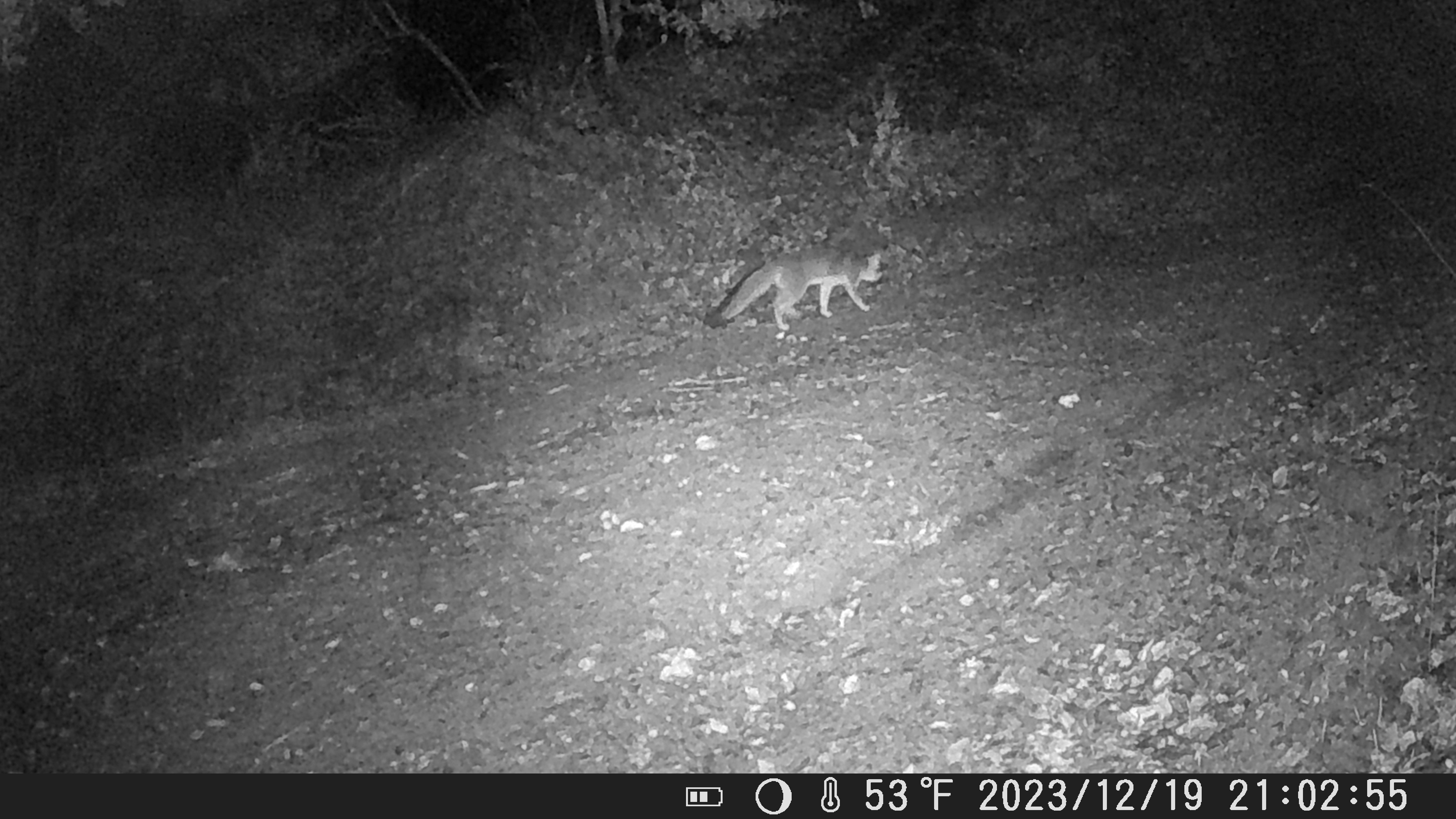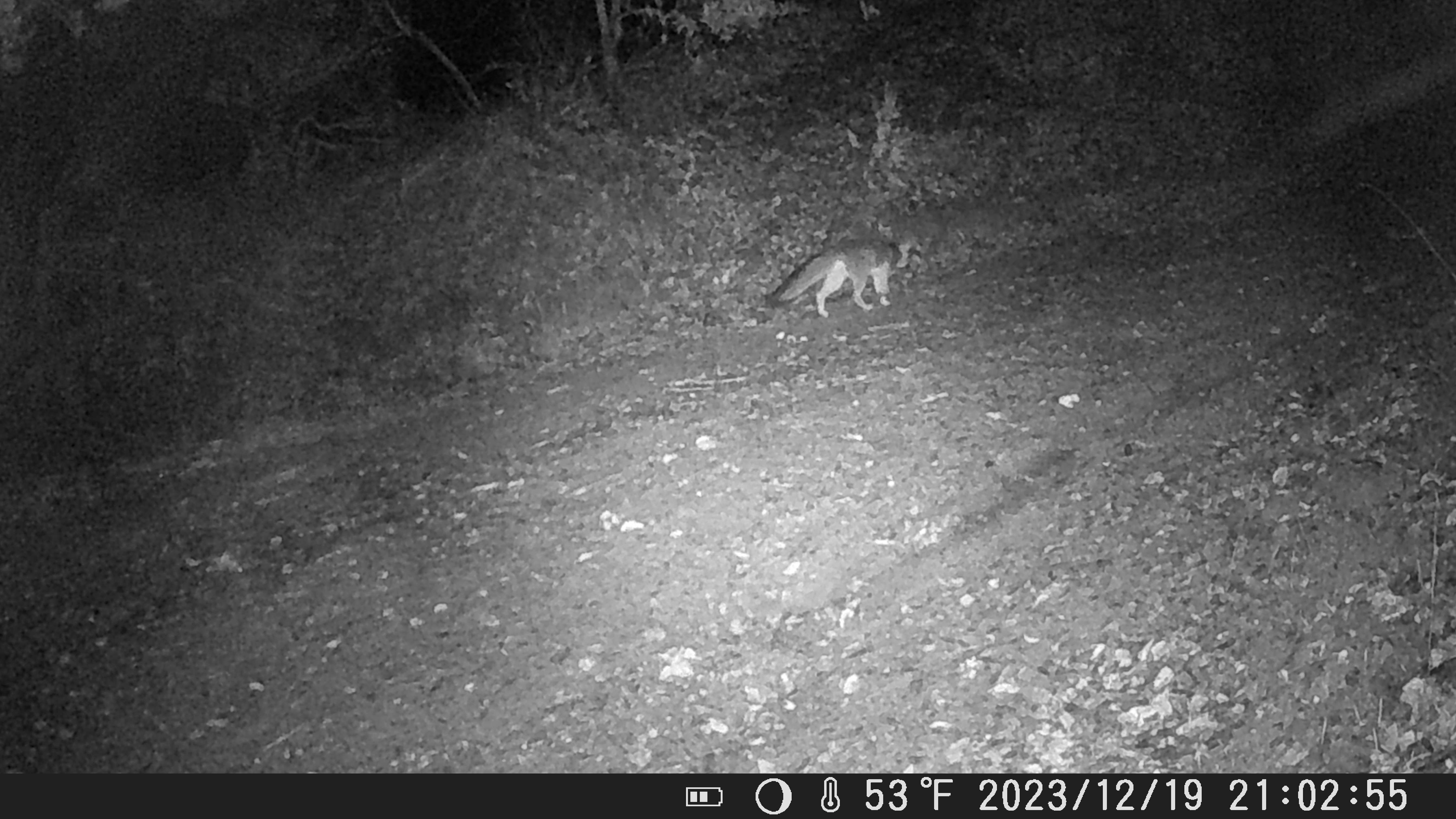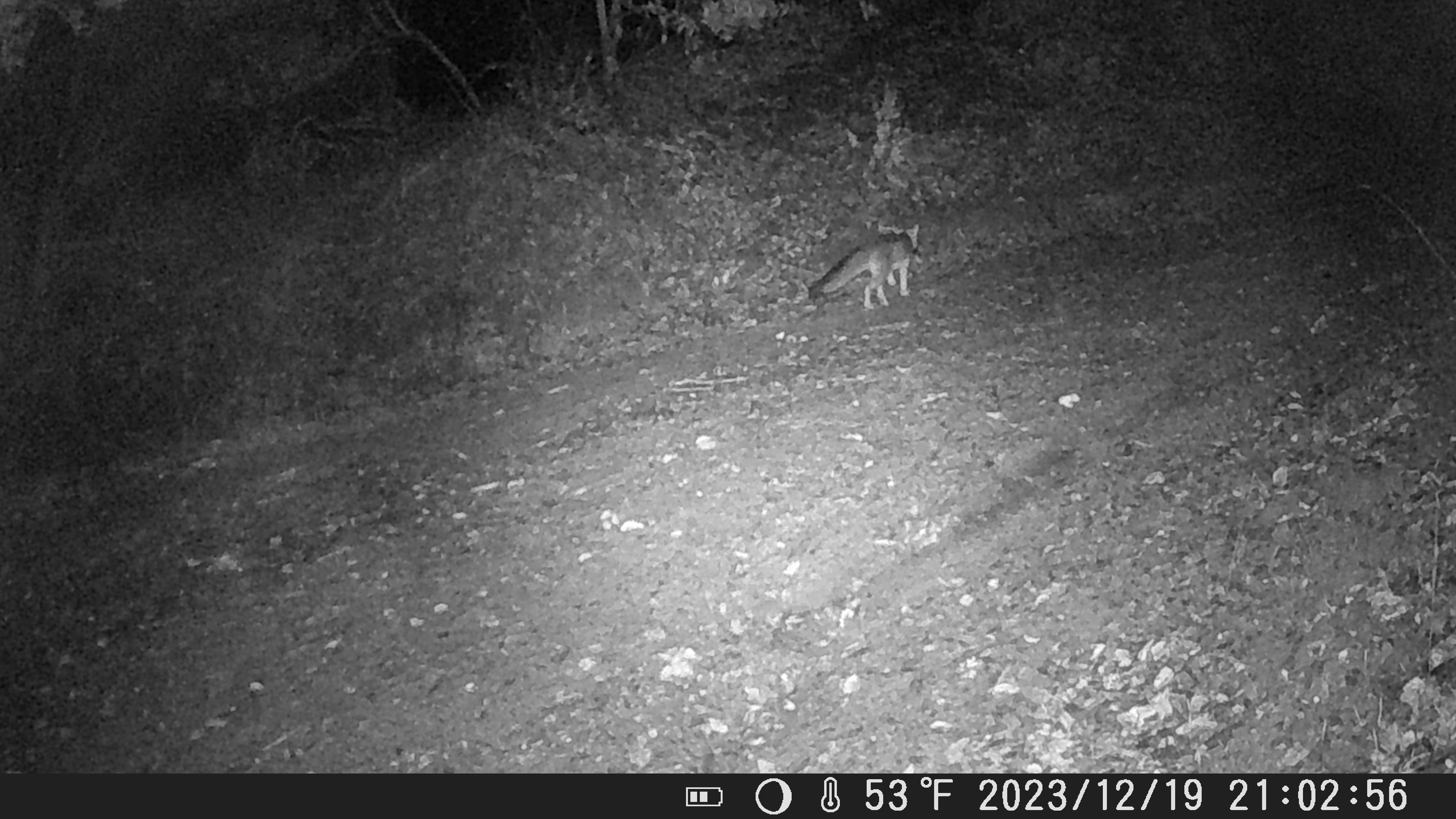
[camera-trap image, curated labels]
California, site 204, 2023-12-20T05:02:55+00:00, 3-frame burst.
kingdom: Animalia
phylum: Chordata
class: Mammalia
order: Carnivora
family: Canidae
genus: Urocyon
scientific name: Urocyon cinereoargenteus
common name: gray fox